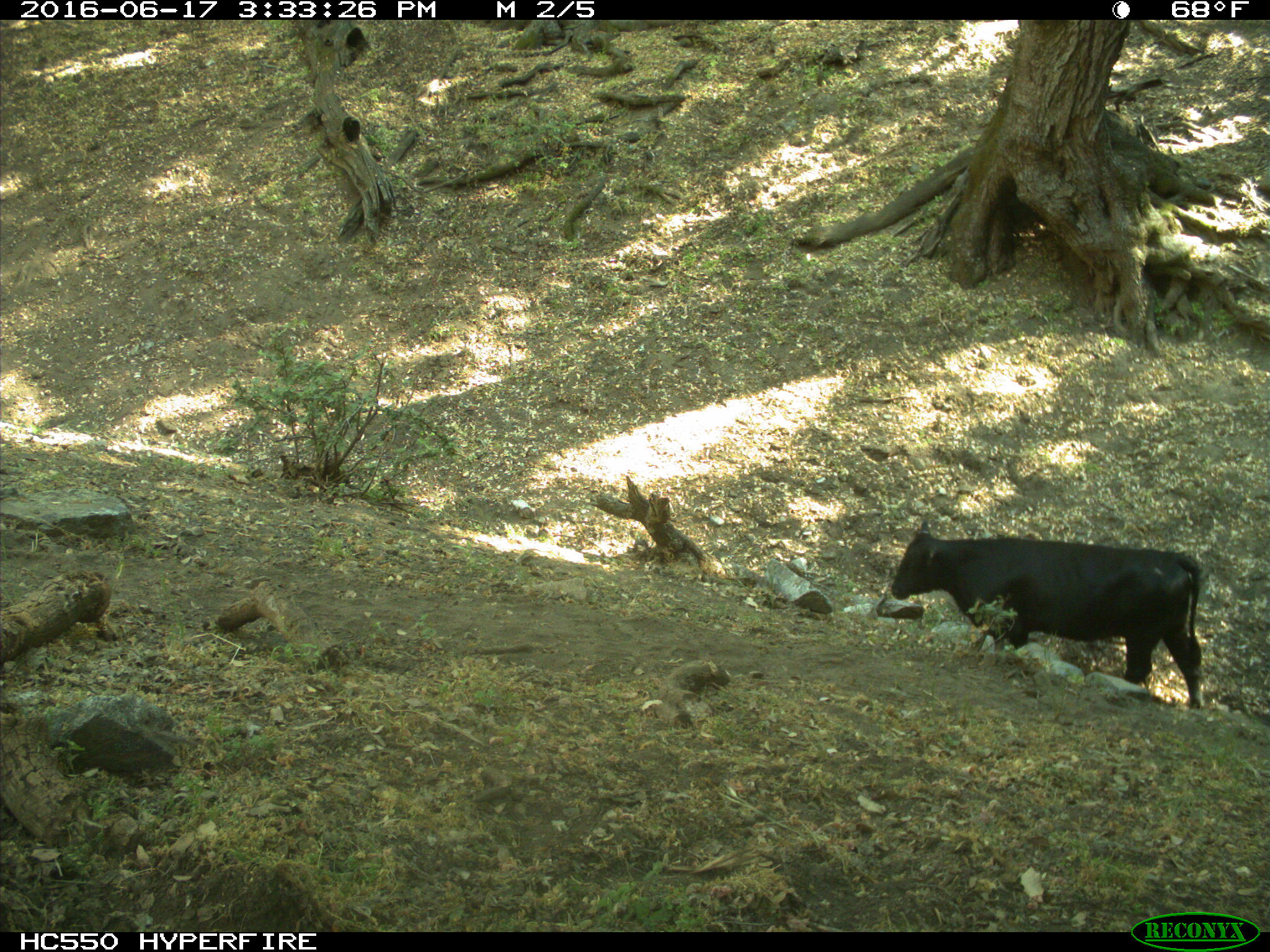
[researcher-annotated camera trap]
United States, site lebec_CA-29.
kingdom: Animalia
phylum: Chordata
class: Mammalia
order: Artiodactyla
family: Bovidae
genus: Bos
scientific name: Bos taurus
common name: domestic cow